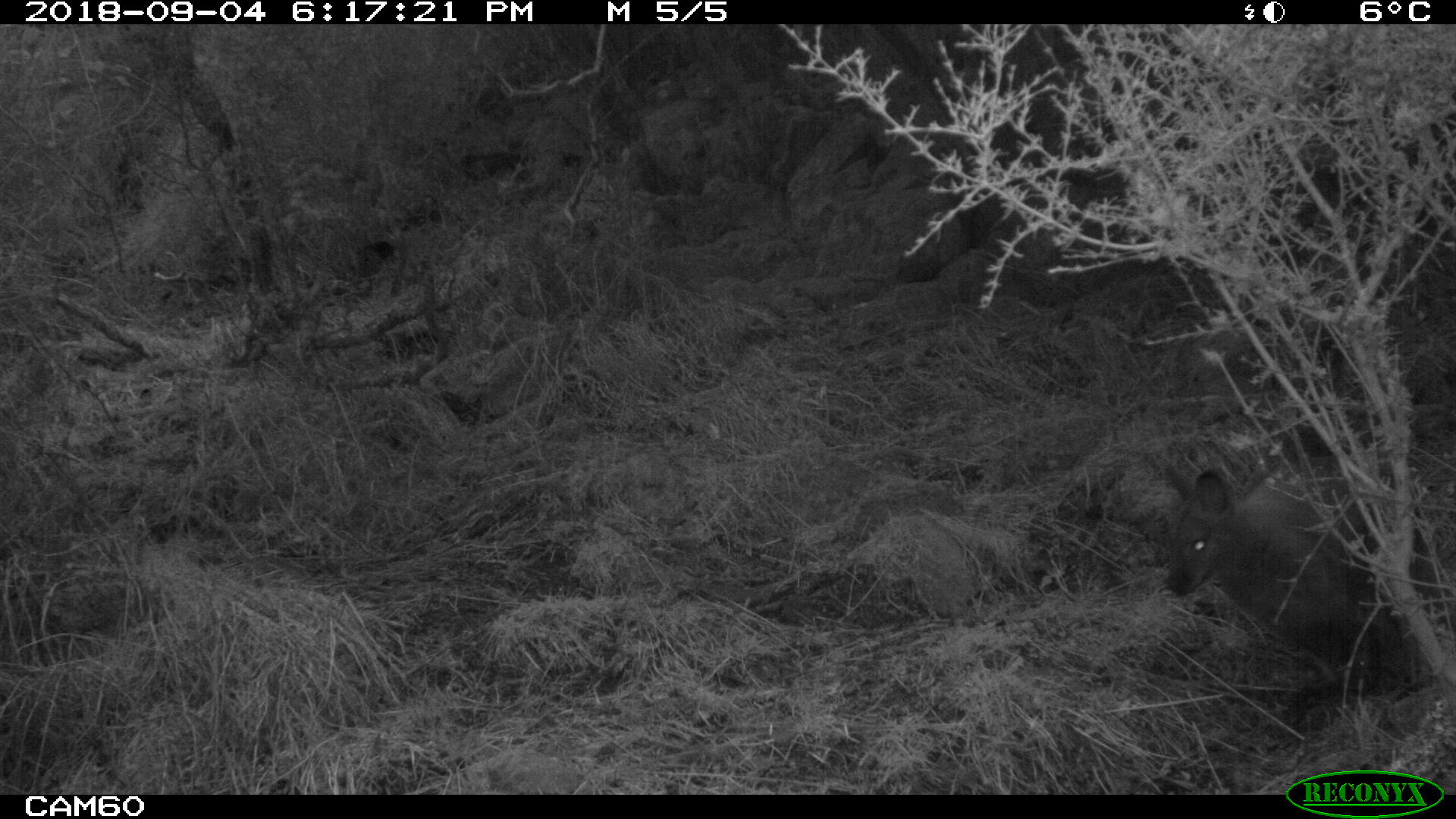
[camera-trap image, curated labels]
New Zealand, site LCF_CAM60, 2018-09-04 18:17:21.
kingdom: Animalia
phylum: Chordata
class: Mammalia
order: Diprotodontia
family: Macropodidae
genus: Notamacropus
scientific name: Notamacropus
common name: wallaby